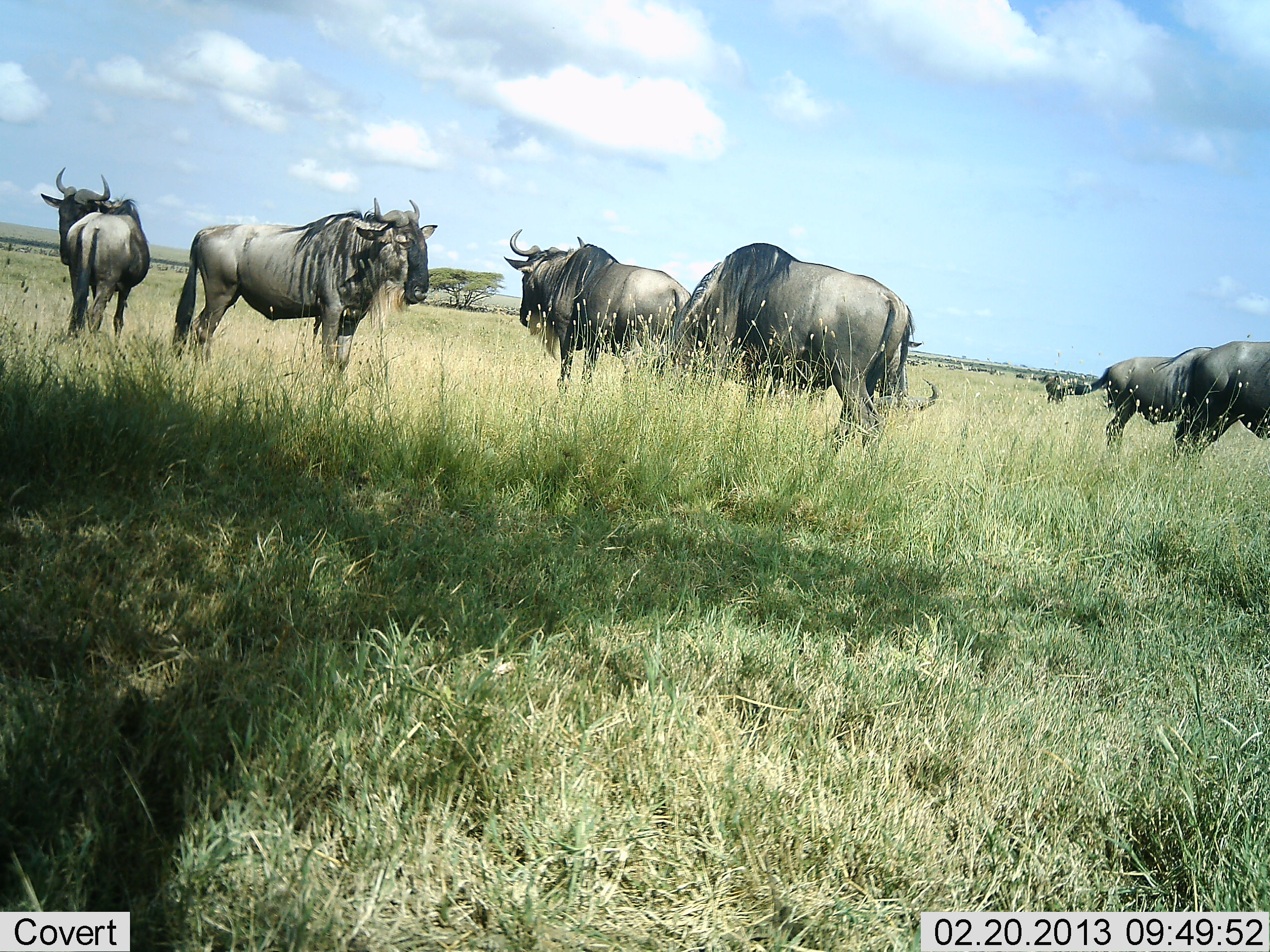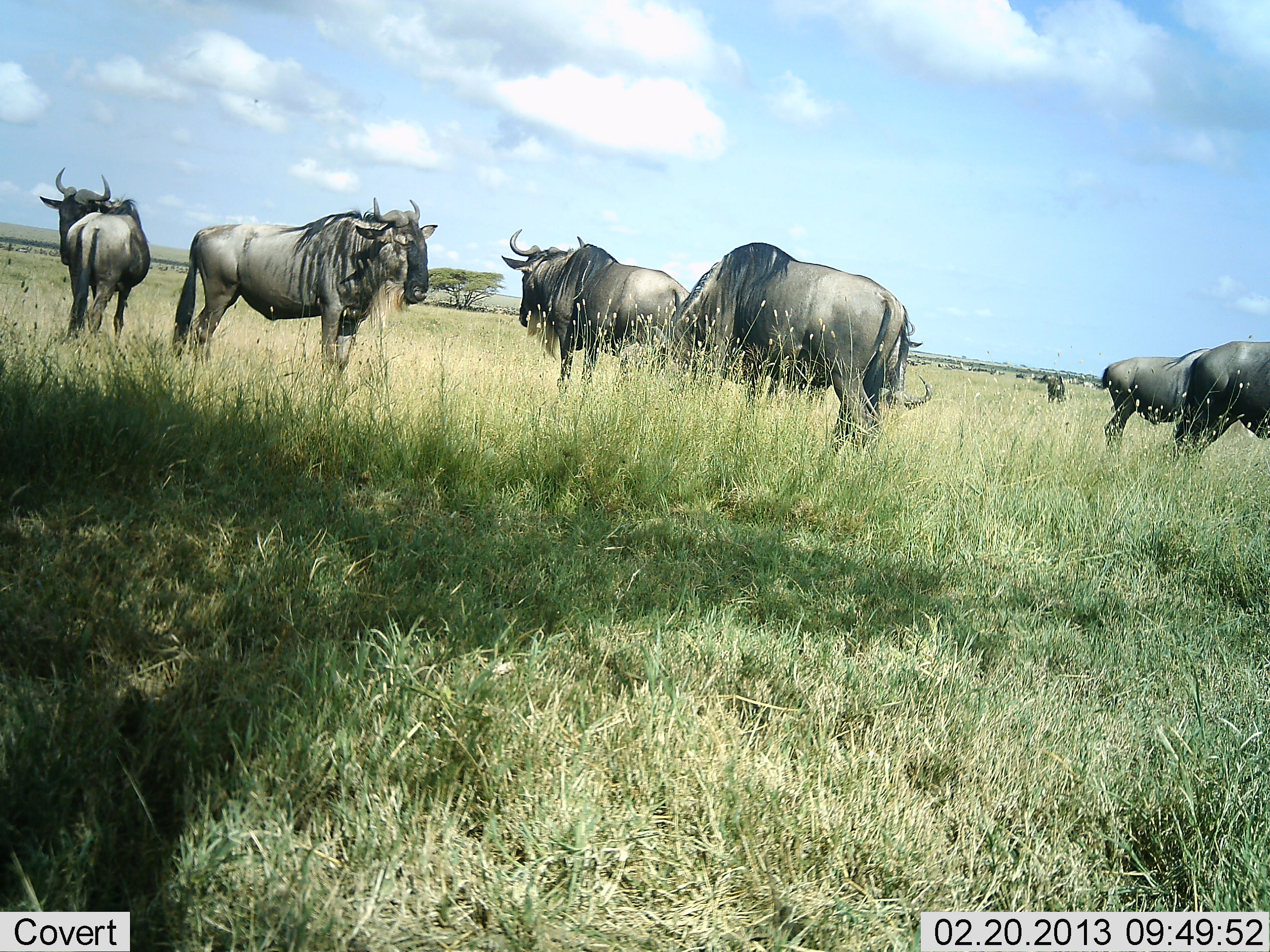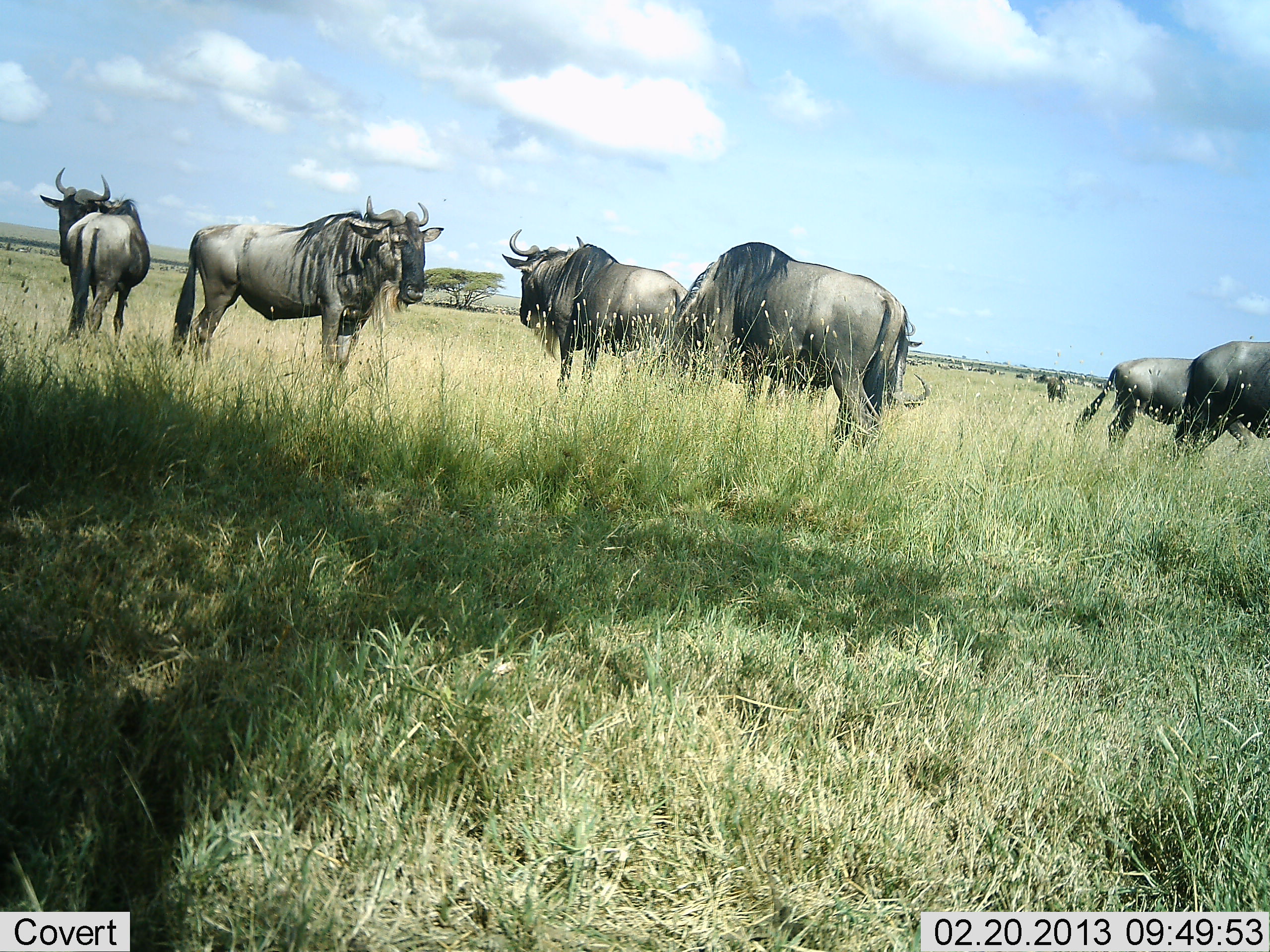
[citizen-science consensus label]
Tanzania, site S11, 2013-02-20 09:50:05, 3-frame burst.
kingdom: Animalia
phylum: Chordata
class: Mammalia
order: Artiodactyla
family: Bovidae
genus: Connochaetes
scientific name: Connochaetes taurinus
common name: blue wildebeest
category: wildebeest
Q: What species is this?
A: Wildebeest (blue wildebeest) (Connochaetes taurinus).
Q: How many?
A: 7.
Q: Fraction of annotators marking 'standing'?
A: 89%.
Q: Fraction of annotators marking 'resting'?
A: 17%.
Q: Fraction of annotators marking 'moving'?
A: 28%.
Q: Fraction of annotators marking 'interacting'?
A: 0%.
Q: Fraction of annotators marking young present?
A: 0%.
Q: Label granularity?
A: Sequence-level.